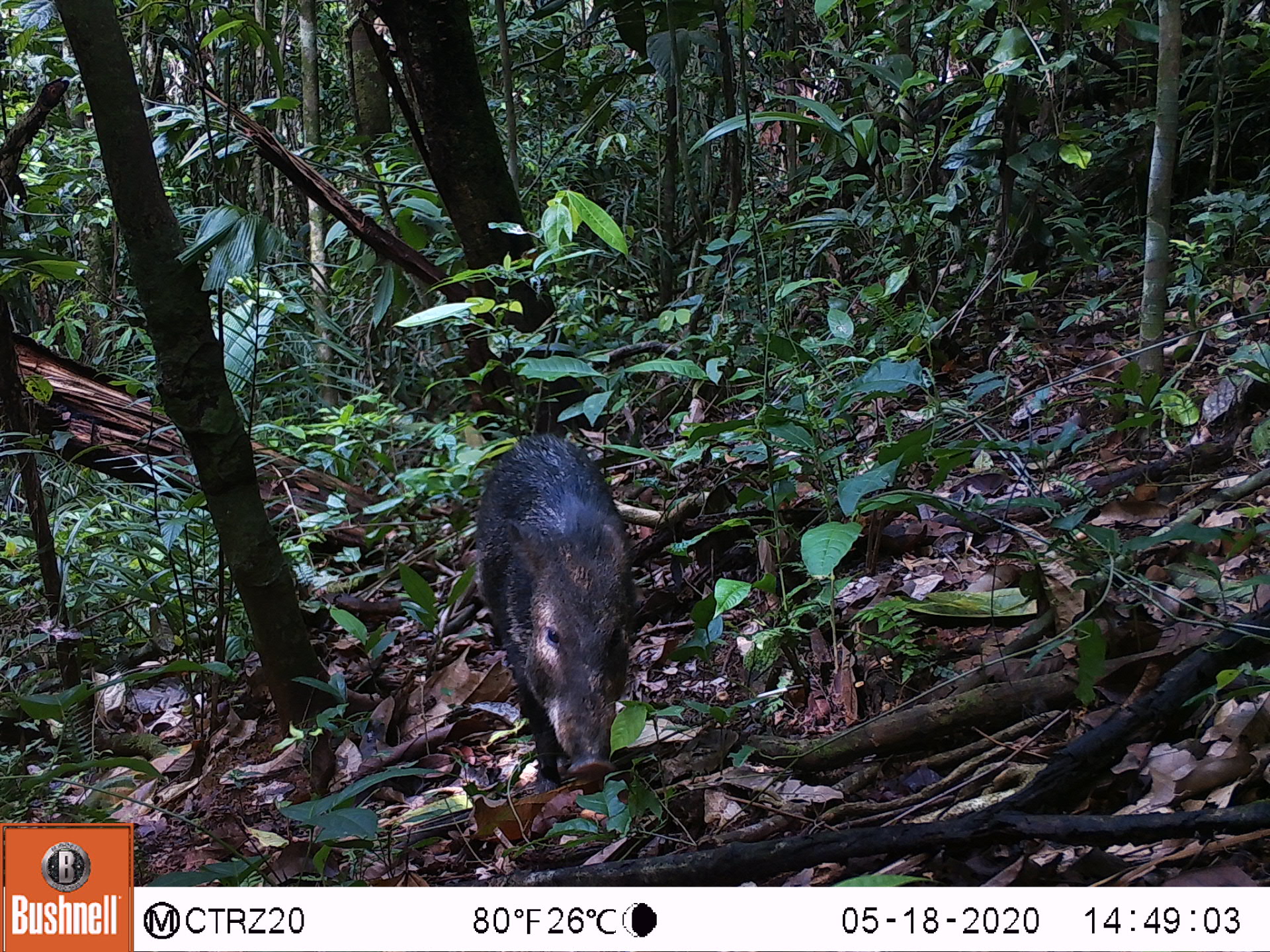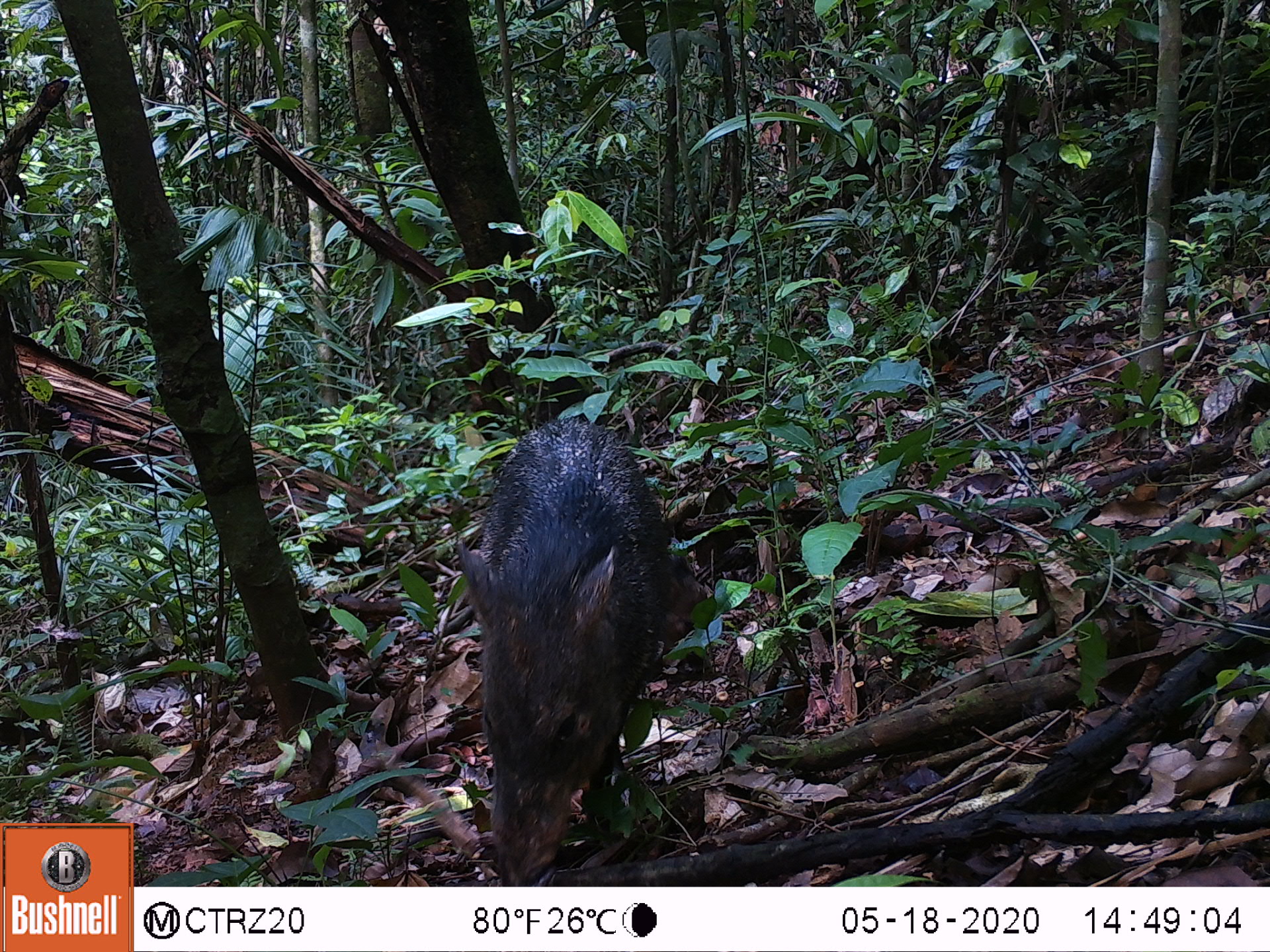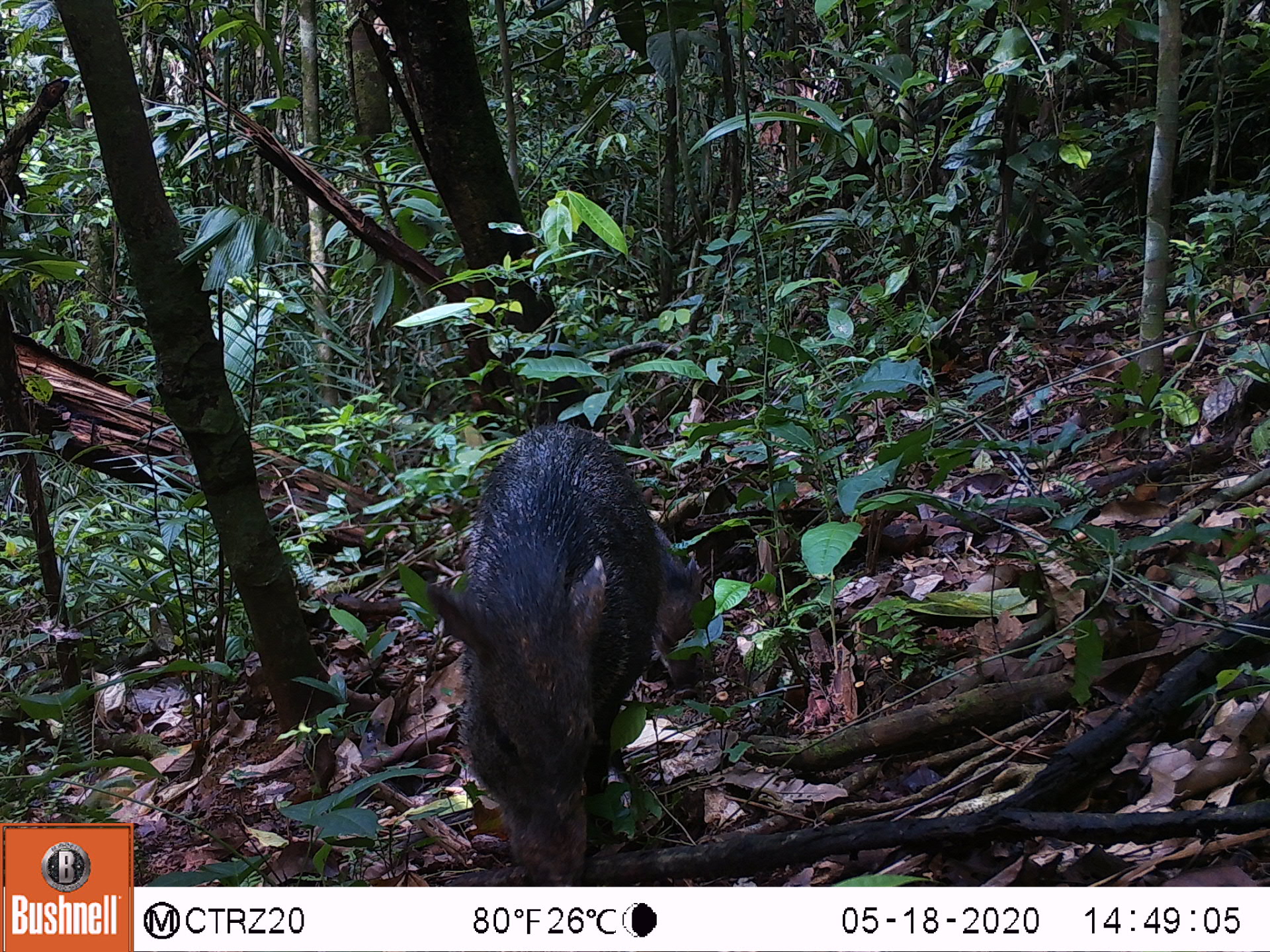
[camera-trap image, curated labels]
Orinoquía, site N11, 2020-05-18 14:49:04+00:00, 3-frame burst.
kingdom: Animalia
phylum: Chordata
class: Mammalia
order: Artiodactyla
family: Tayassuidae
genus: Pecari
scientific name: Pecari tajacu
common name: collared peccary